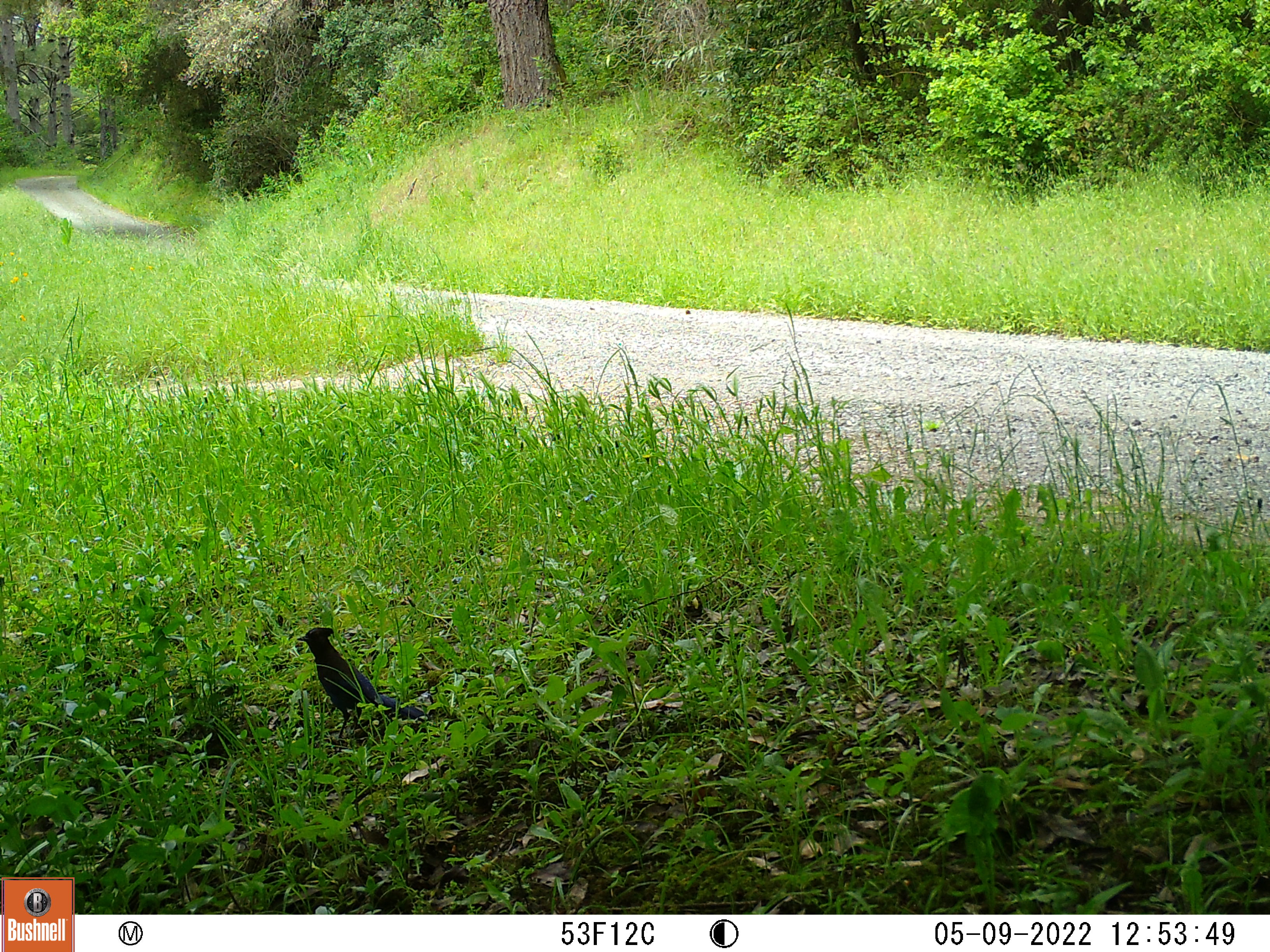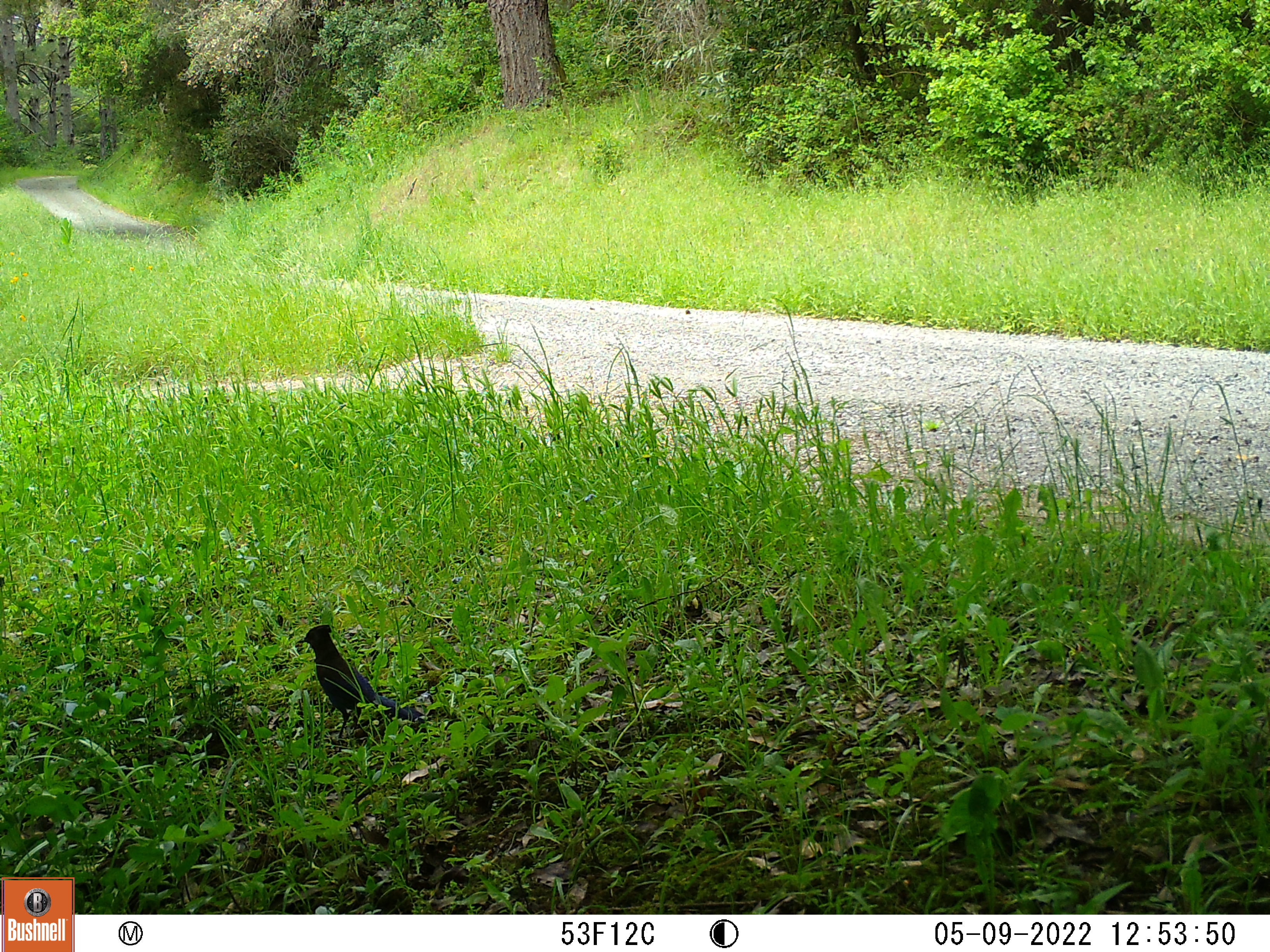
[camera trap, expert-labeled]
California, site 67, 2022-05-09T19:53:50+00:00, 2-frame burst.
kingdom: Animalia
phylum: Chordata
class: Aves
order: Passeriformes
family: Corvidae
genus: Cyanocitta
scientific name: Cyanocitta stelleri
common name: steller's jay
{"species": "steller's jay (Cyanocitta stelleri)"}